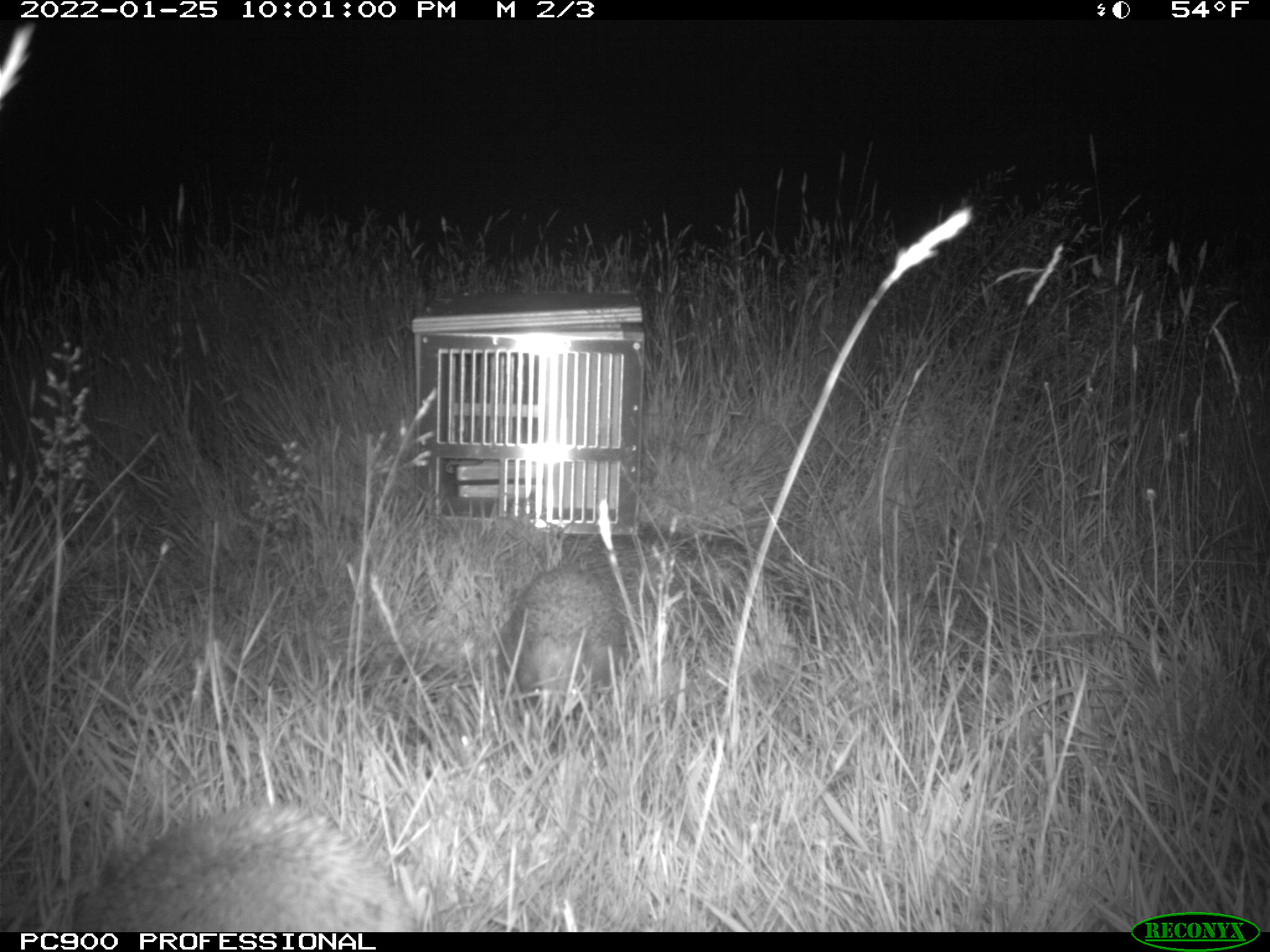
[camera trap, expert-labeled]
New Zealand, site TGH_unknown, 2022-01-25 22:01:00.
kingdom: Animalia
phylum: Chordata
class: Mammalia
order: Eulipotyphla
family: Erinaceidae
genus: Erinaceus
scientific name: Erinaceus europaeus europaeus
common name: european hedgehog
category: hedgehog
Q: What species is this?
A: Hedgehog (european hedgehog) (Erinaceus europaeus europaeus).